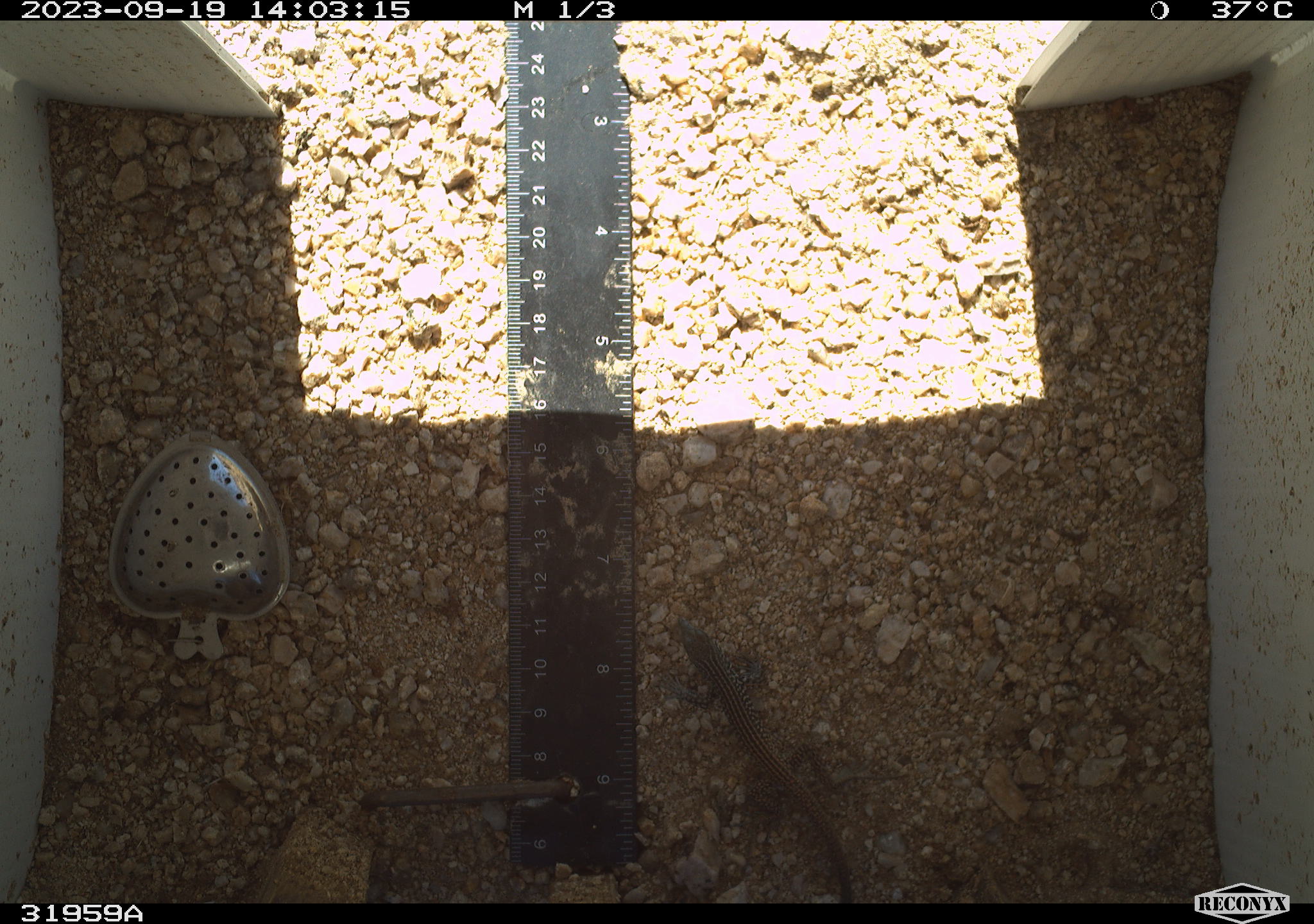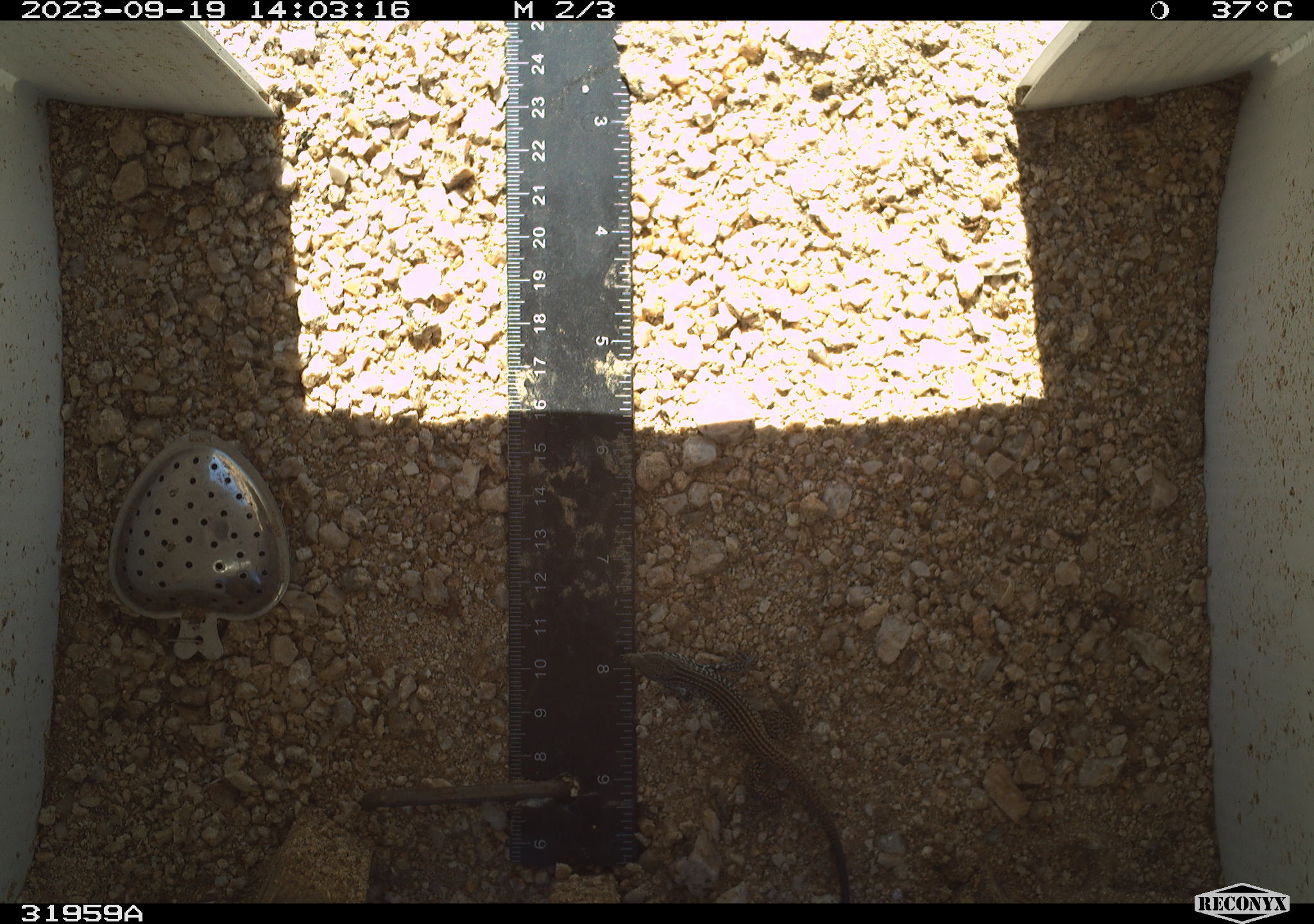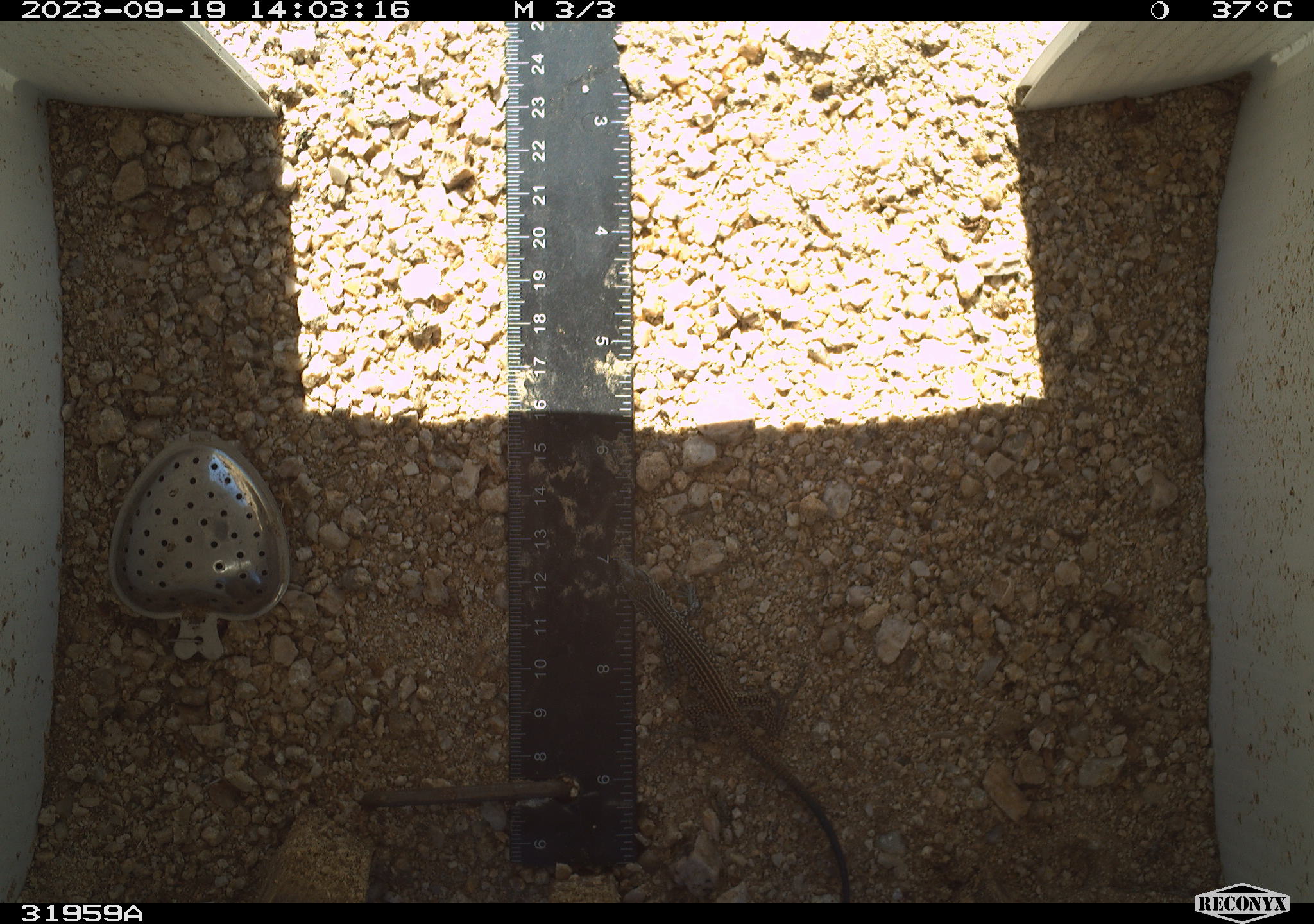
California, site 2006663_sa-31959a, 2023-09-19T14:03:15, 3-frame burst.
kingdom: Animalia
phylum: Chordata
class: Reptilia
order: Squamata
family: Teiidae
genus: Aspidoscelis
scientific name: Aspidoscelis tigris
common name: western whiptail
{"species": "western whiptail (Aspidoscelis tigris)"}